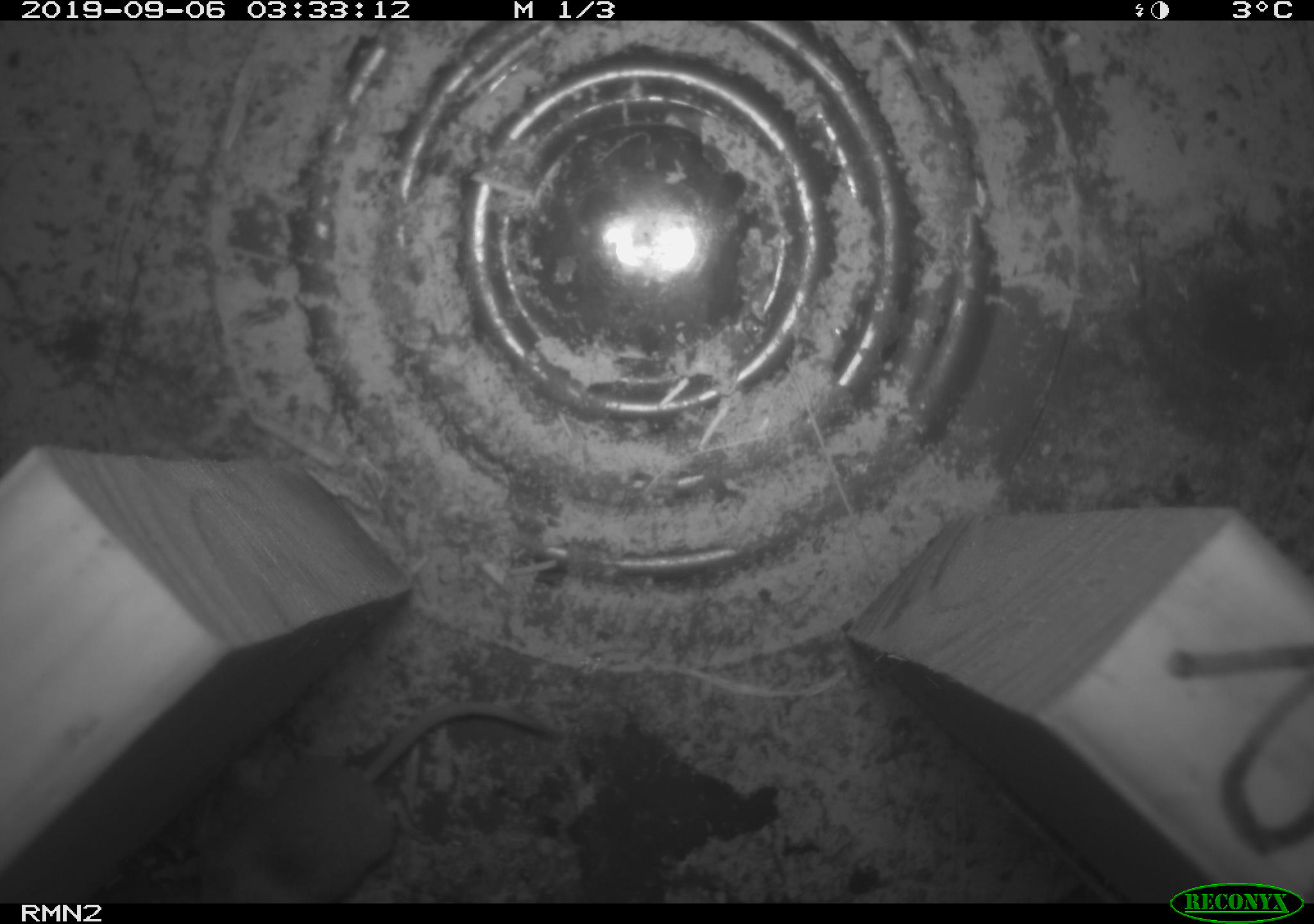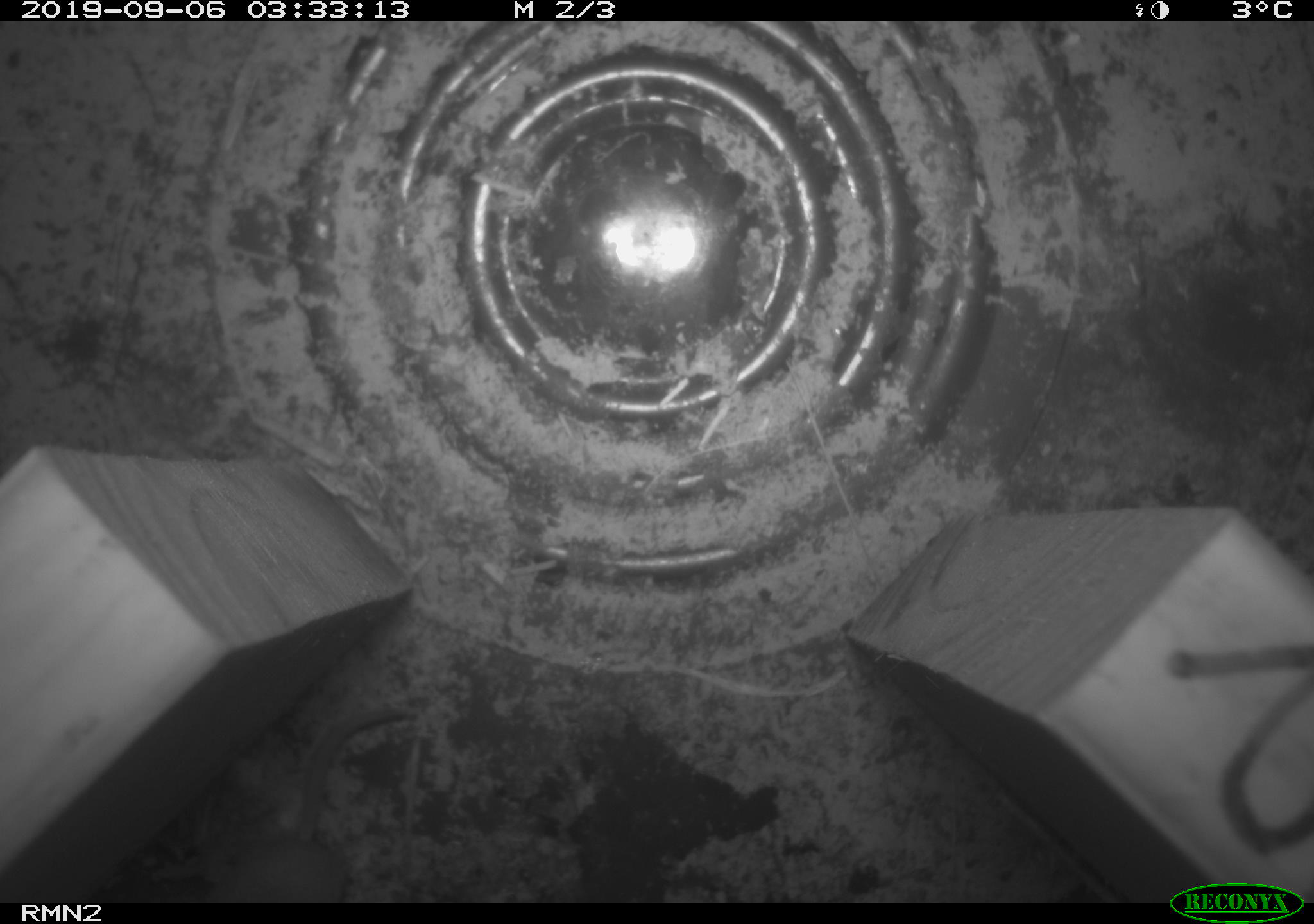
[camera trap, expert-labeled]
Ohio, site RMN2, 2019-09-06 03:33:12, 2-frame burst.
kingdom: Animalia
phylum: Chordata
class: Mammalia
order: Eulipotyphla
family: Soricidae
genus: Sorex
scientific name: Sorex cinereus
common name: masked shrew